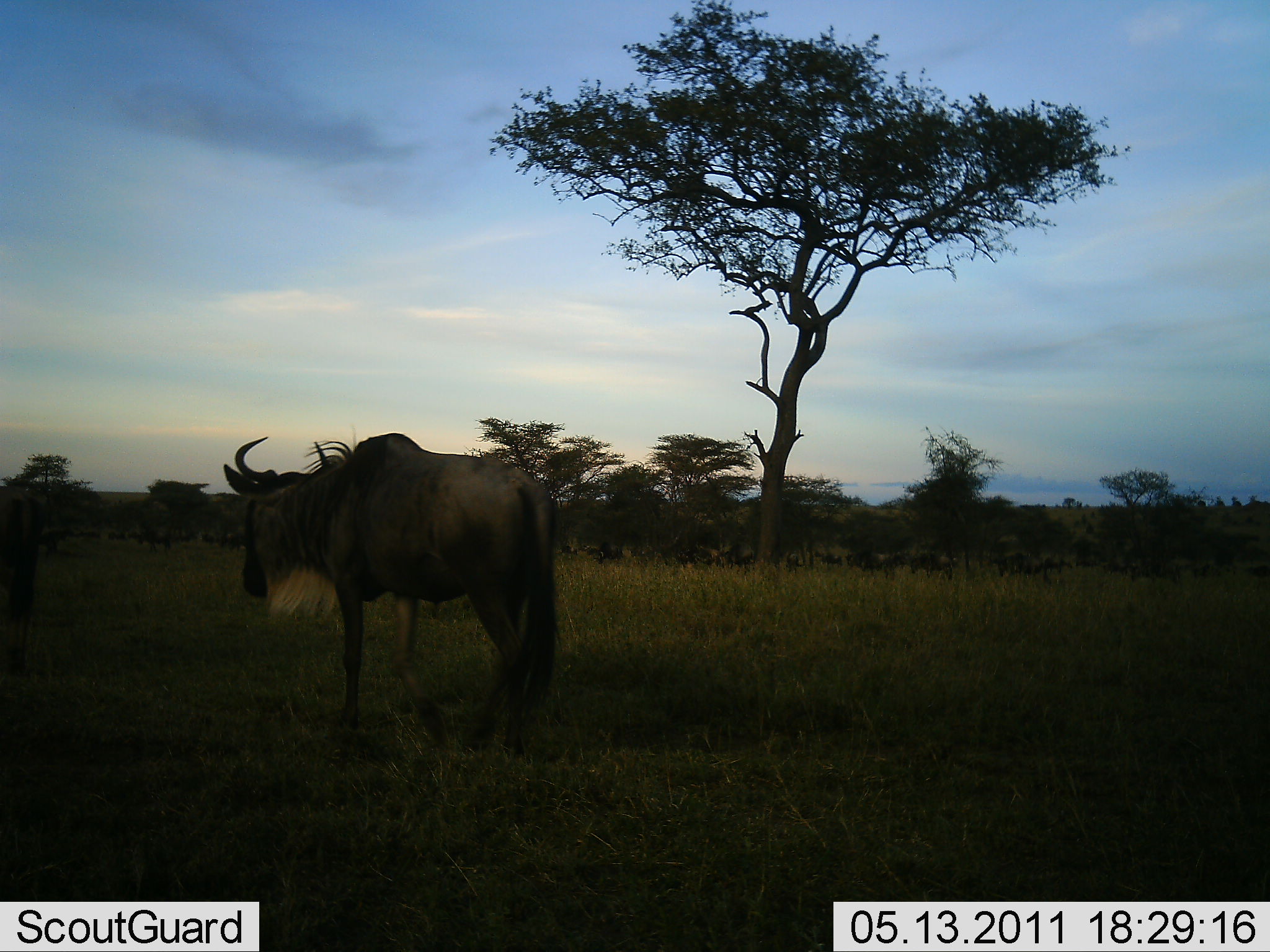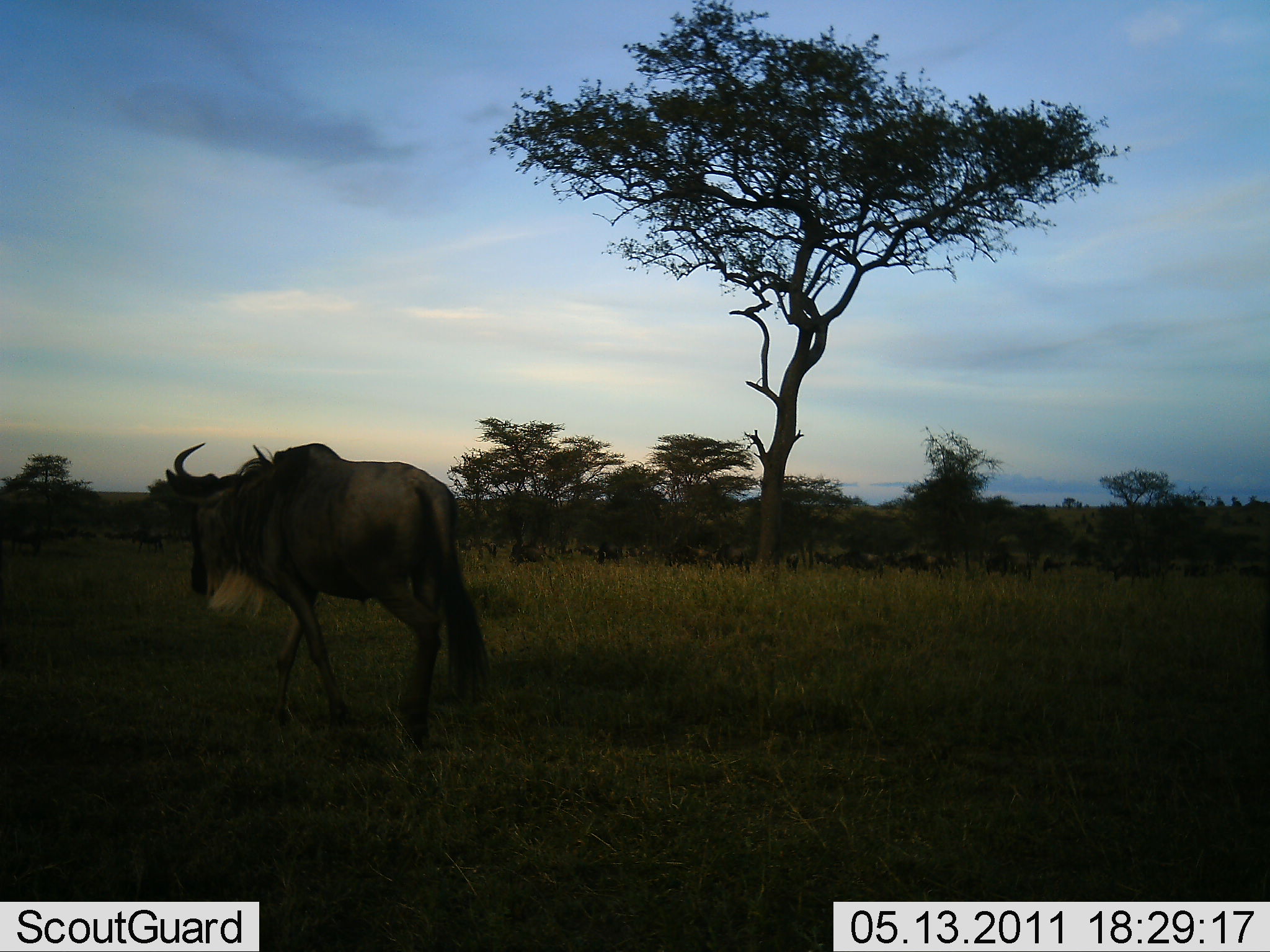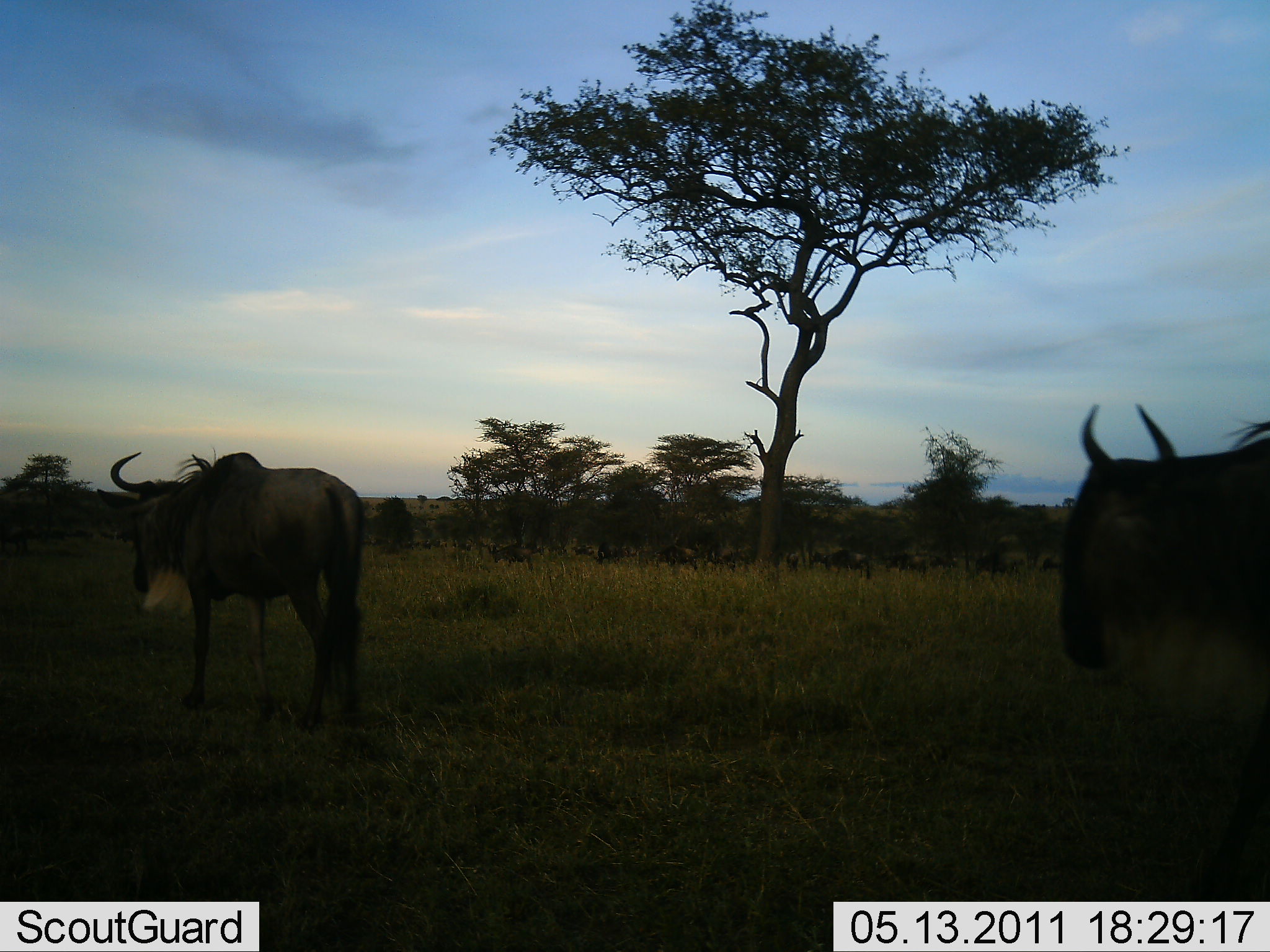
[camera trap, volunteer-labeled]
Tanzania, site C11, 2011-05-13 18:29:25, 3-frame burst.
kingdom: Animalia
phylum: Chordata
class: Mammalia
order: Artiodactyla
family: Bovidae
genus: Connochaetes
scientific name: Connochaetes taurinus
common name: blue wildebeest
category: wildebeest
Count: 11-50.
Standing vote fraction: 17%.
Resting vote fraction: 0%.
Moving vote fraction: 100%.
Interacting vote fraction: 0%.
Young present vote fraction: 0%.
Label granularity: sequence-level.